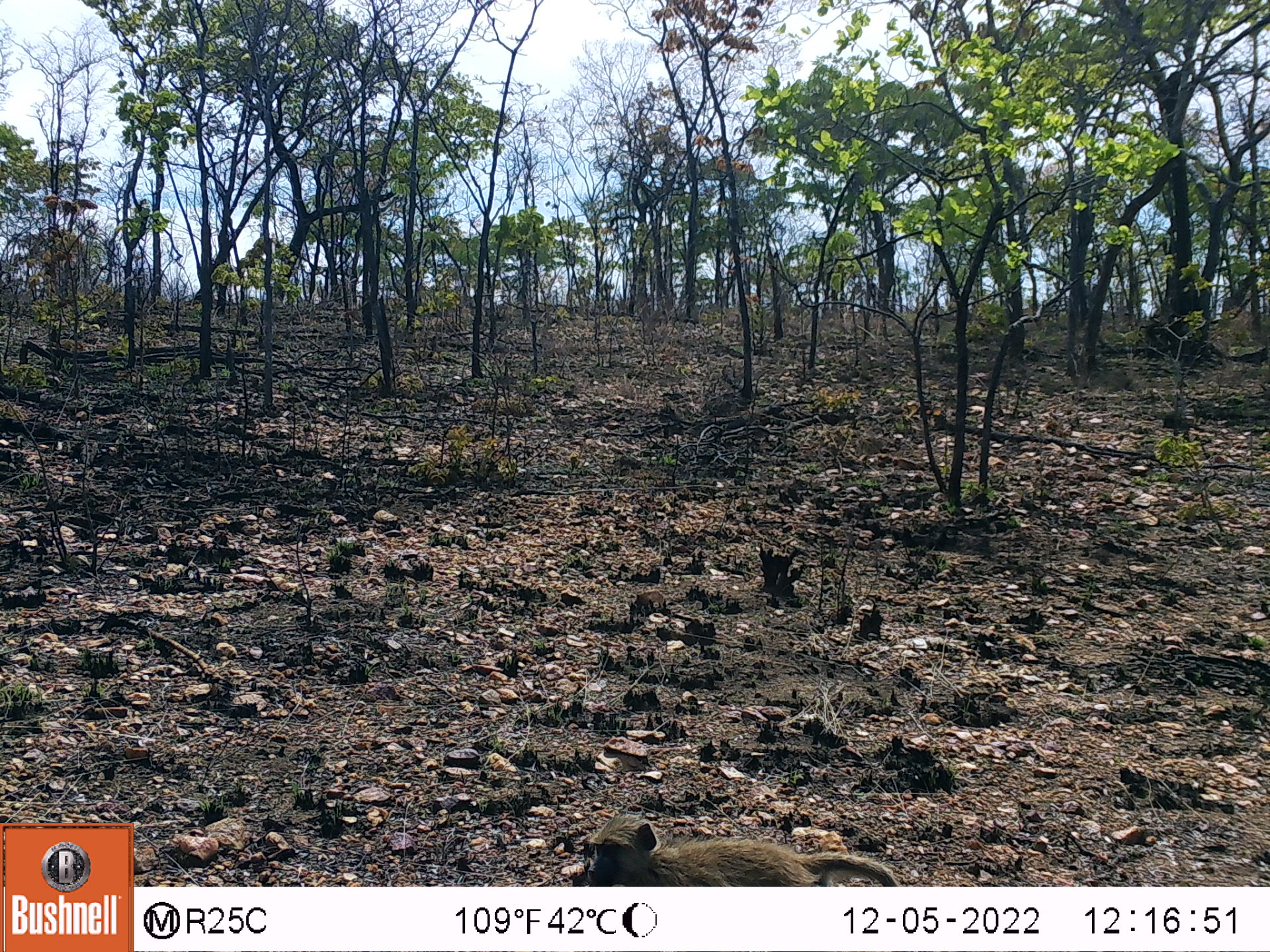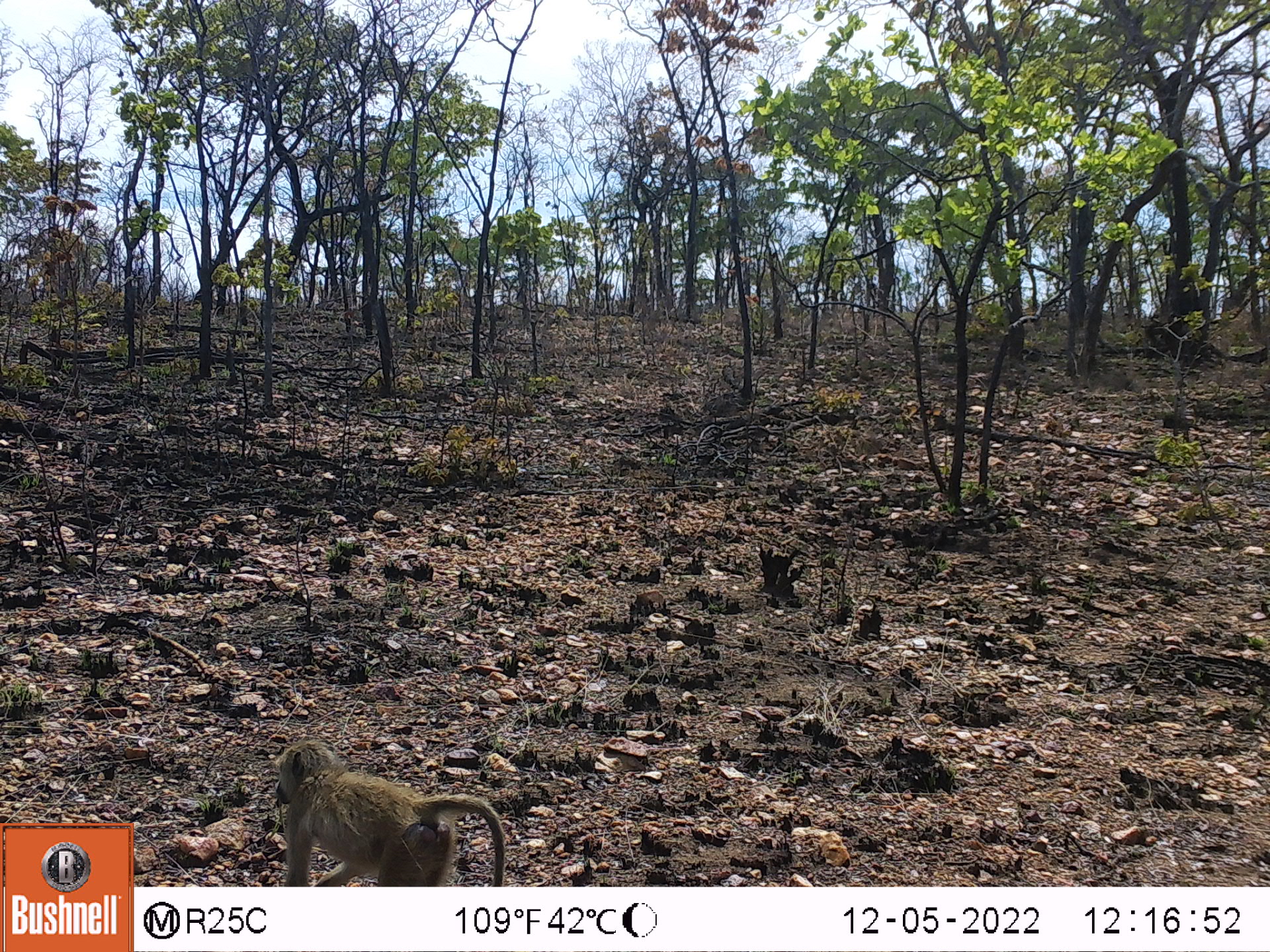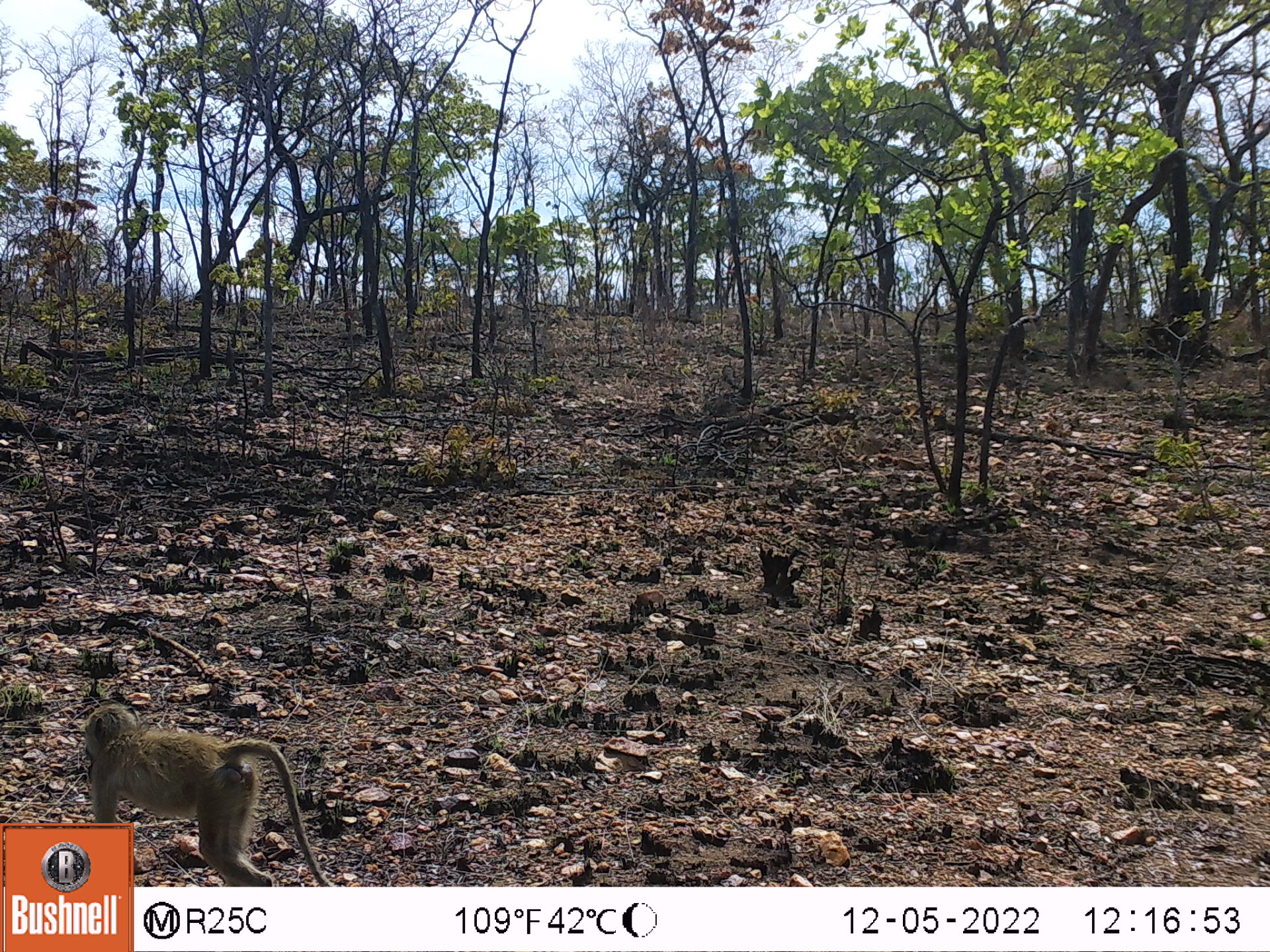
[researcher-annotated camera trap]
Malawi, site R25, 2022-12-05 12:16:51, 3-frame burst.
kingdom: Animalia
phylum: Chordata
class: Mammalia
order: Primates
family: Cercopithecidae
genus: Papio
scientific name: Papio cynocephalus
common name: yellow baboon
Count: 1.